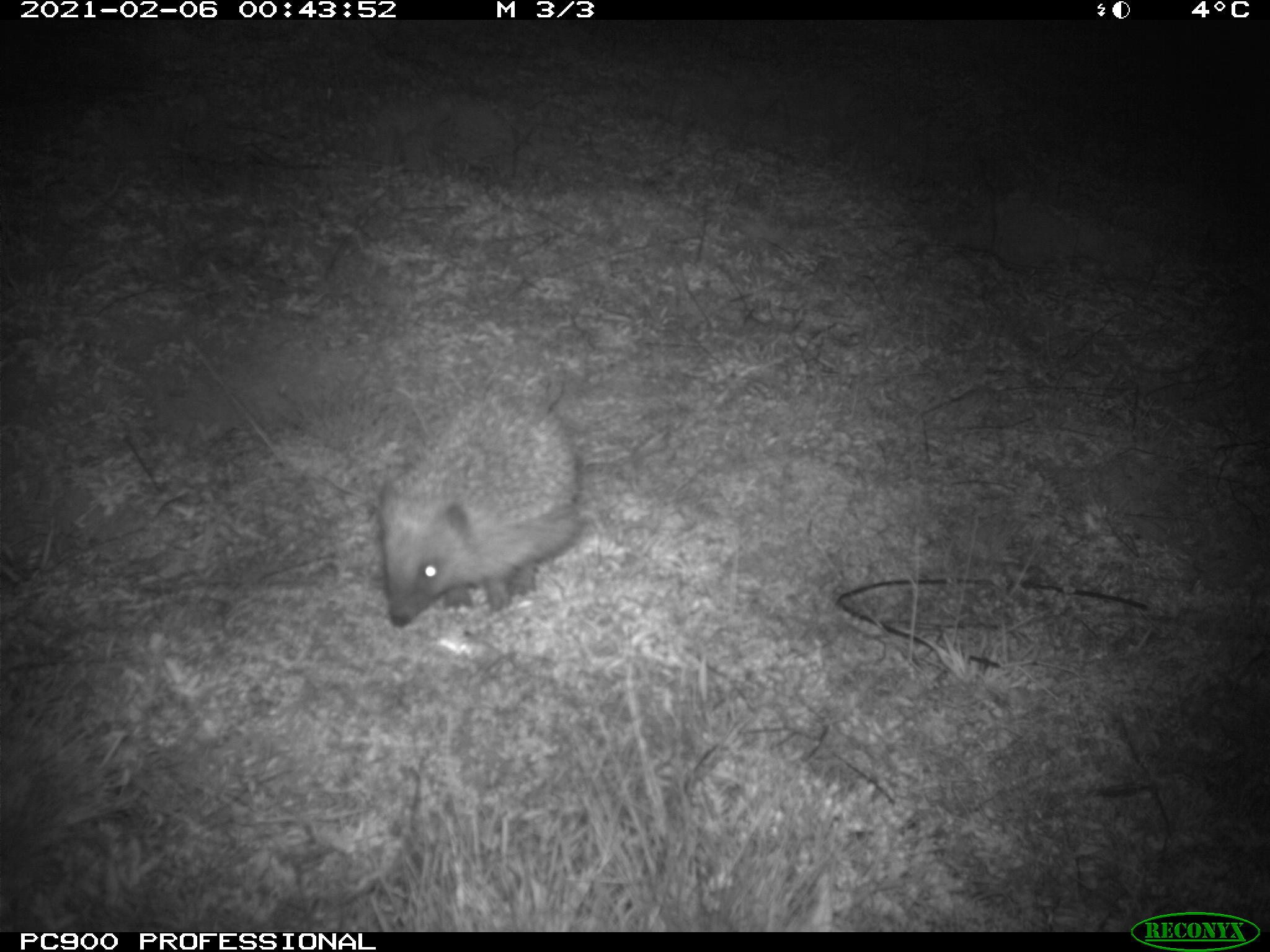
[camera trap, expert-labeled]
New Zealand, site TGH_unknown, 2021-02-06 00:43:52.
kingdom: Animalia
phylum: Chordata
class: Mammalia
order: Eulipotyphla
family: Erinaceidae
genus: Erinaceus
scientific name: Erinaceus europaeus europaeus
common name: european hedgehog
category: hedgehog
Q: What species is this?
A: Hedgehog (european hedgehog) (Erinaceus europaeus europaeus).